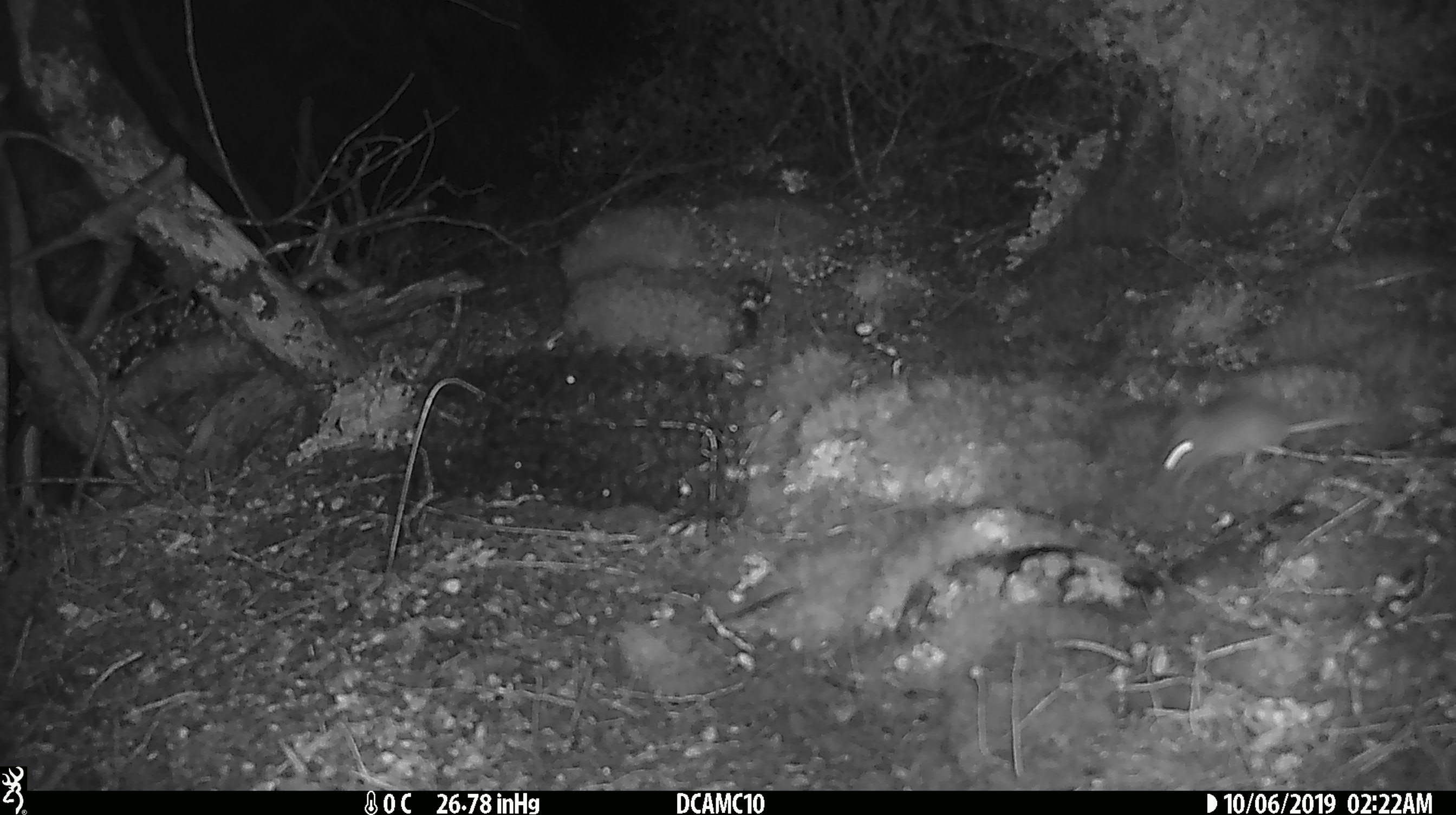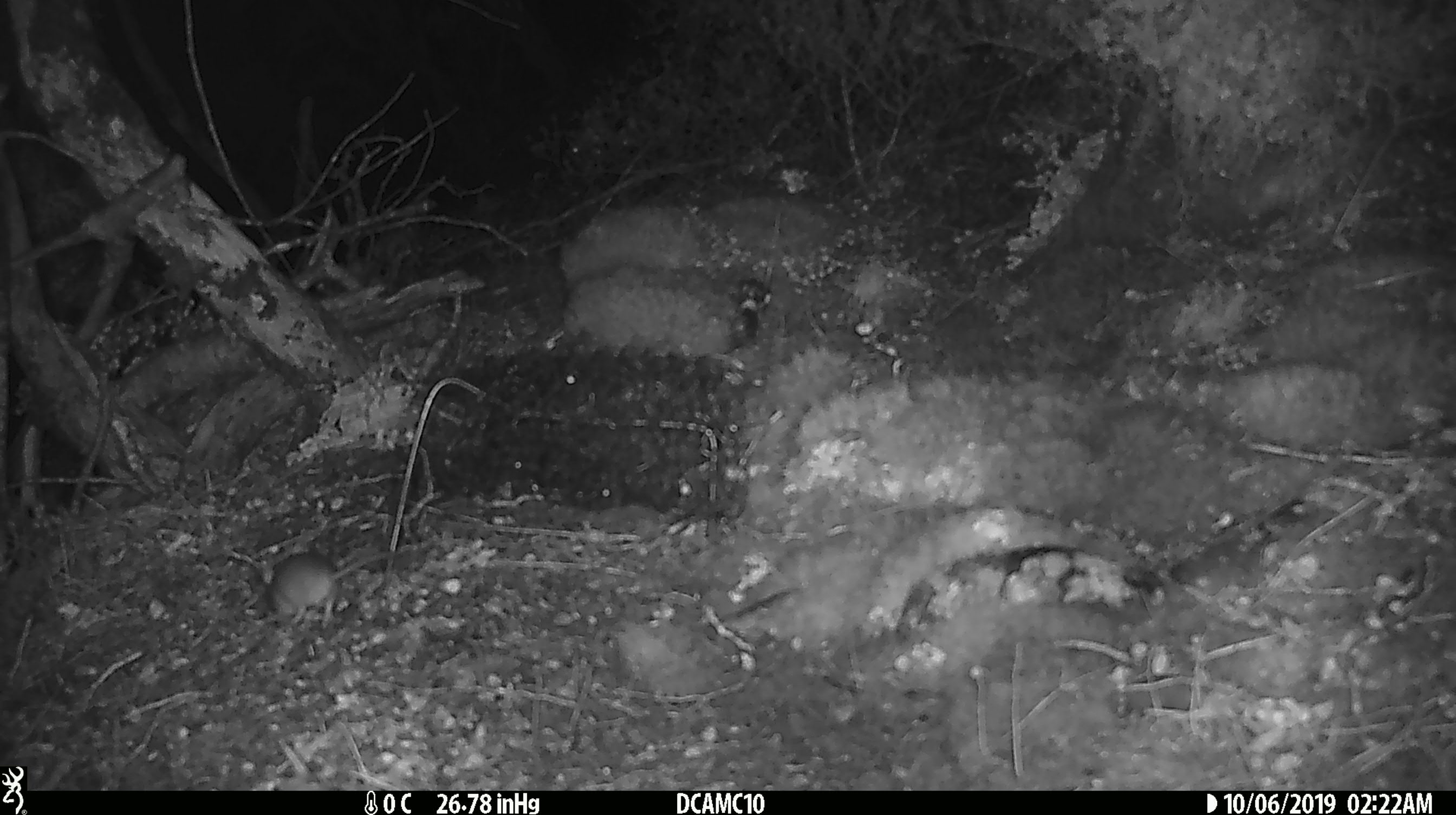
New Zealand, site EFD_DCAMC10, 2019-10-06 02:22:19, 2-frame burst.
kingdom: Animalia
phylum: Chordata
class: Mammalia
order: Rodentia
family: Muridae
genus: Mus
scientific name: Mus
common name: mouse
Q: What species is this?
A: Mouse (Mus).